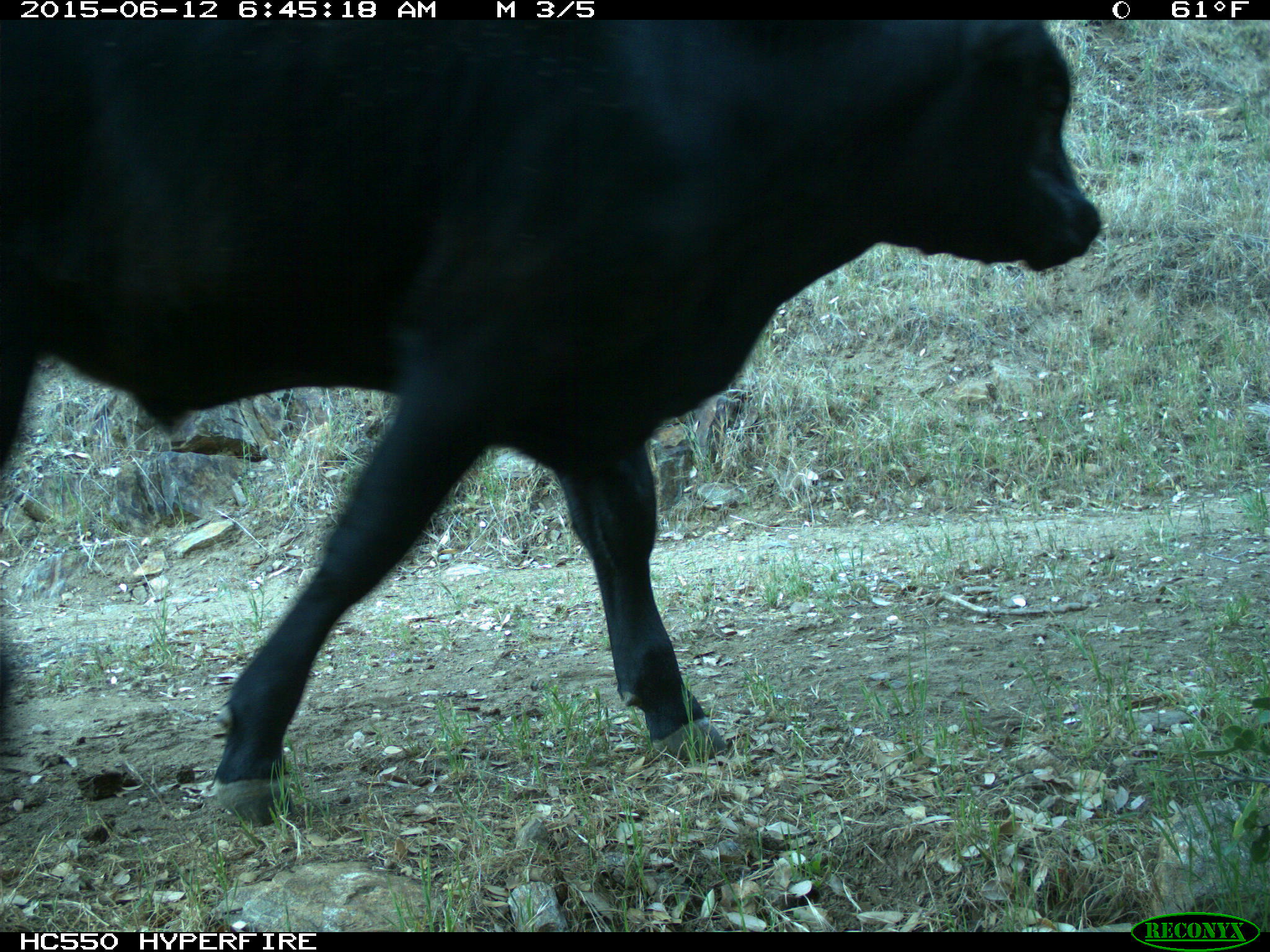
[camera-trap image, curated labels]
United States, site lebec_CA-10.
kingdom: Animalia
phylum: Chordata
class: Mammalia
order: Artiodactyla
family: Bovidae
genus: Bos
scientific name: Bos taurus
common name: domestic cow